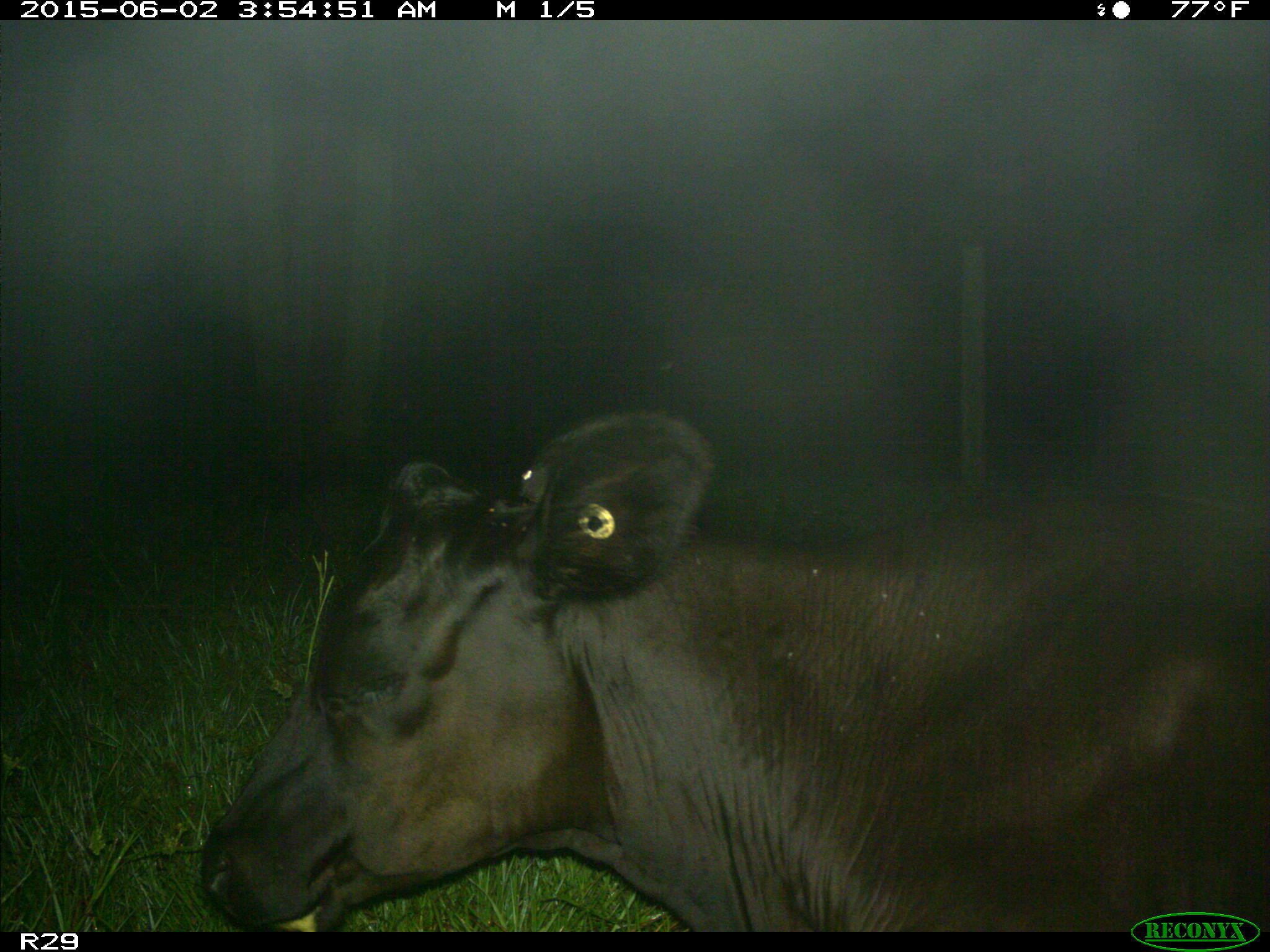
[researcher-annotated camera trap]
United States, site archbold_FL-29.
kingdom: Animalia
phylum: Chordata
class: Mammalia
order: Artiodactyla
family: Bovidae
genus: Bos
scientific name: Bos taurus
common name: domestic cow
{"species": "Bos taurus (domestic cow)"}